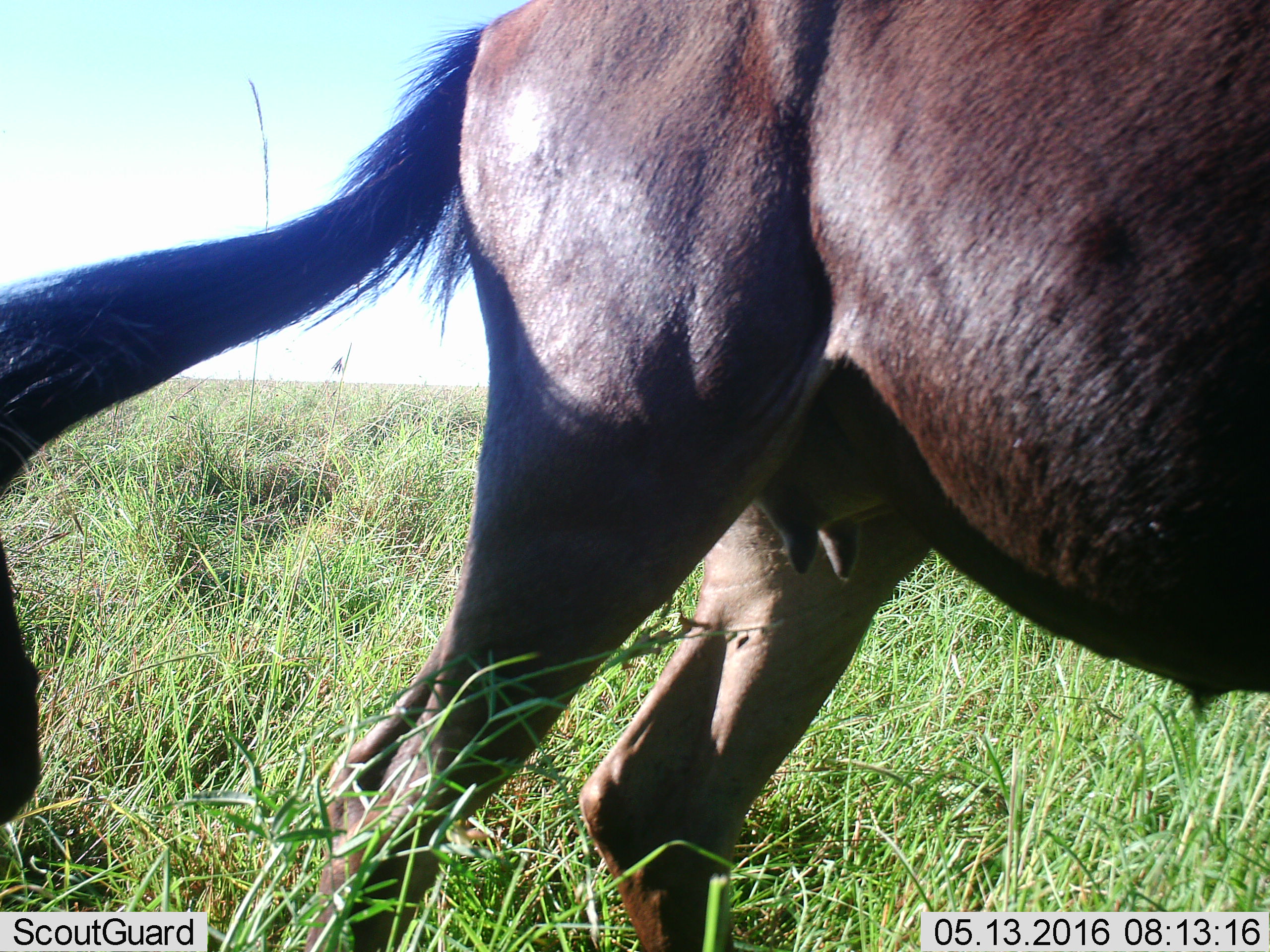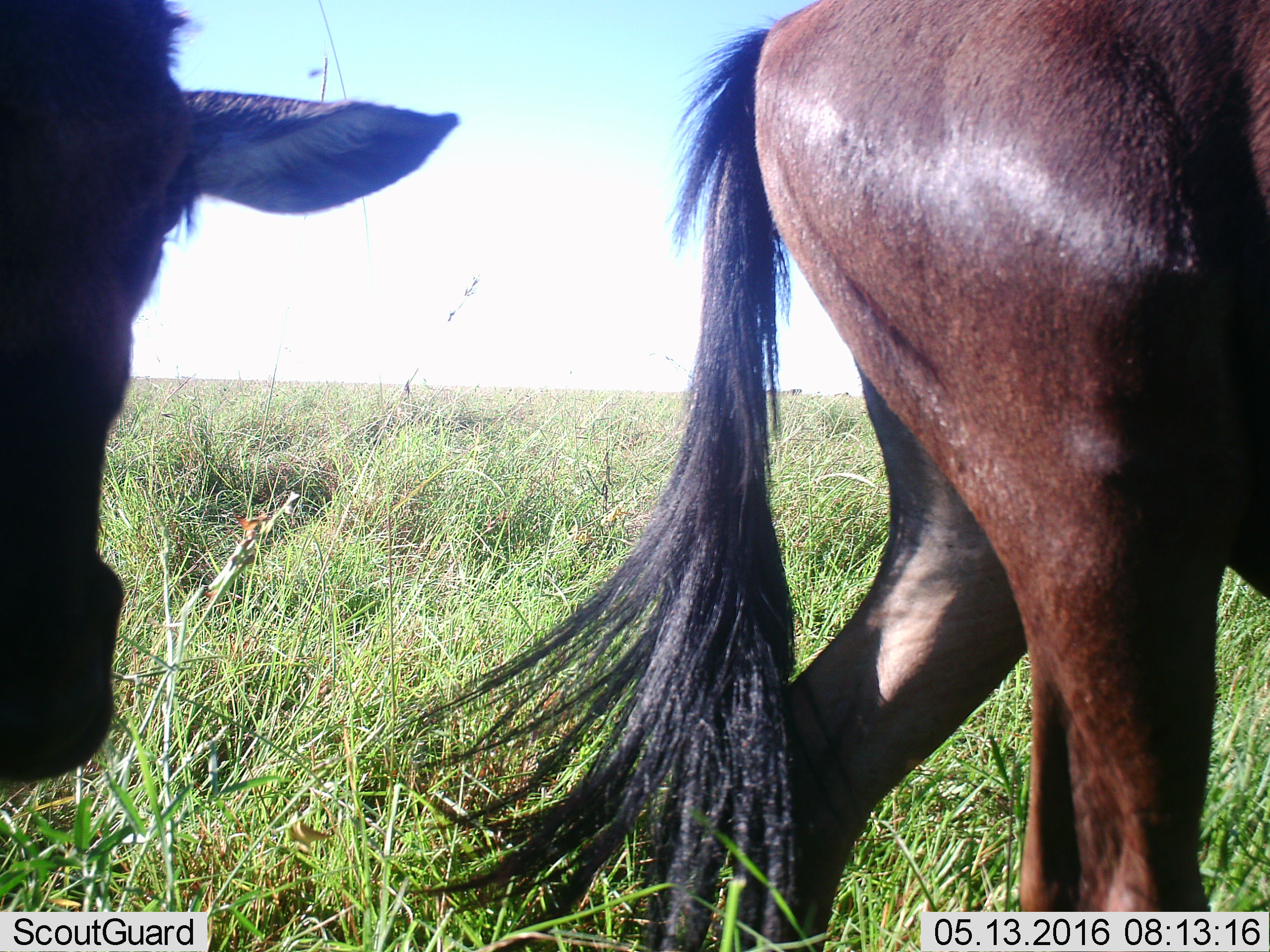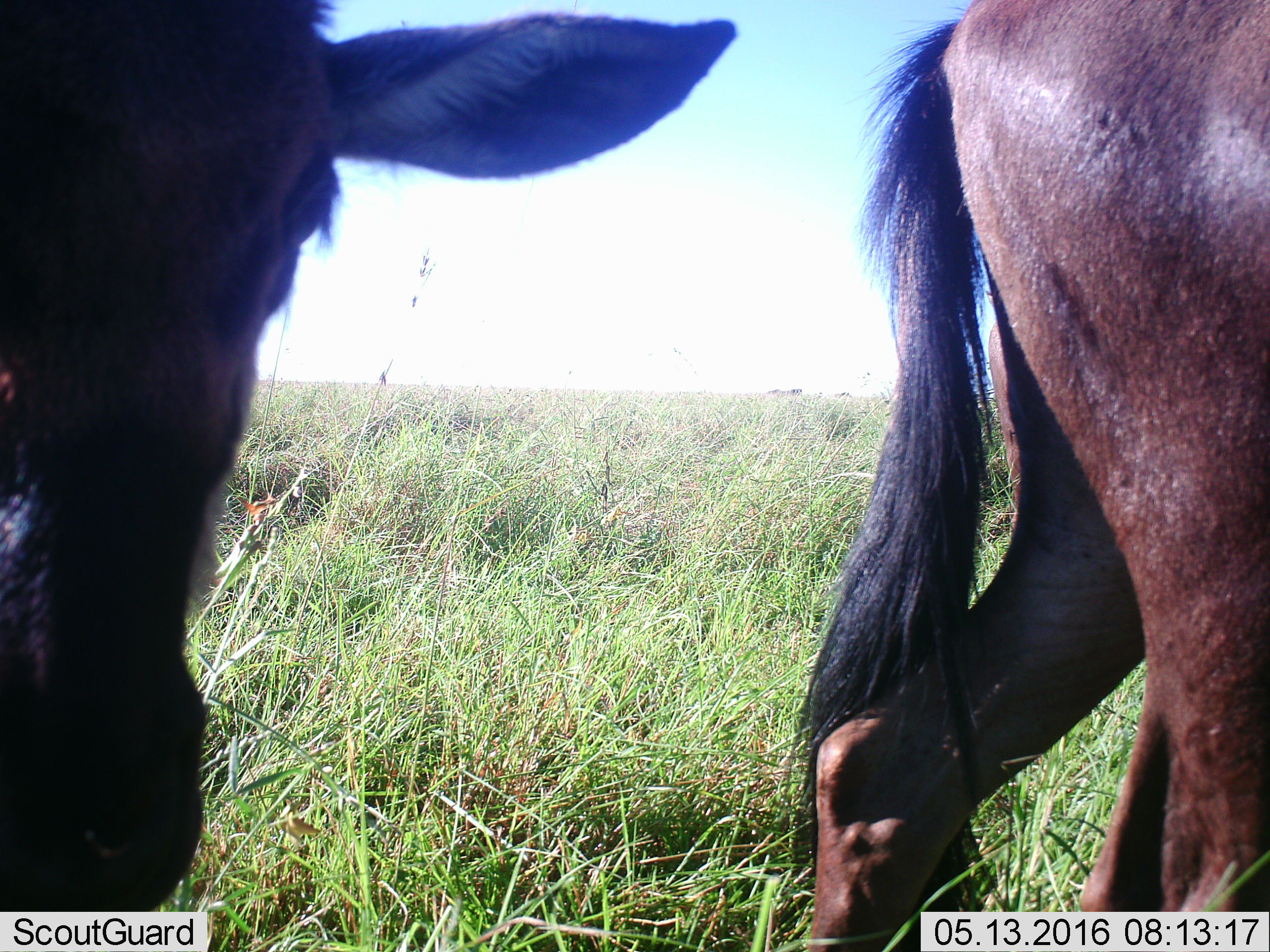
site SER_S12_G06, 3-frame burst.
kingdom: Animalia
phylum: Chordata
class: Mammalia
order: Artiodactyla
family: Bovidae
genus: Connochaetes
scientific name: Connochaetes taurinus taurinus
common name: blue wildebeest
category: wildebeestblue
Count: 2.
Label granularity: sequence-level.